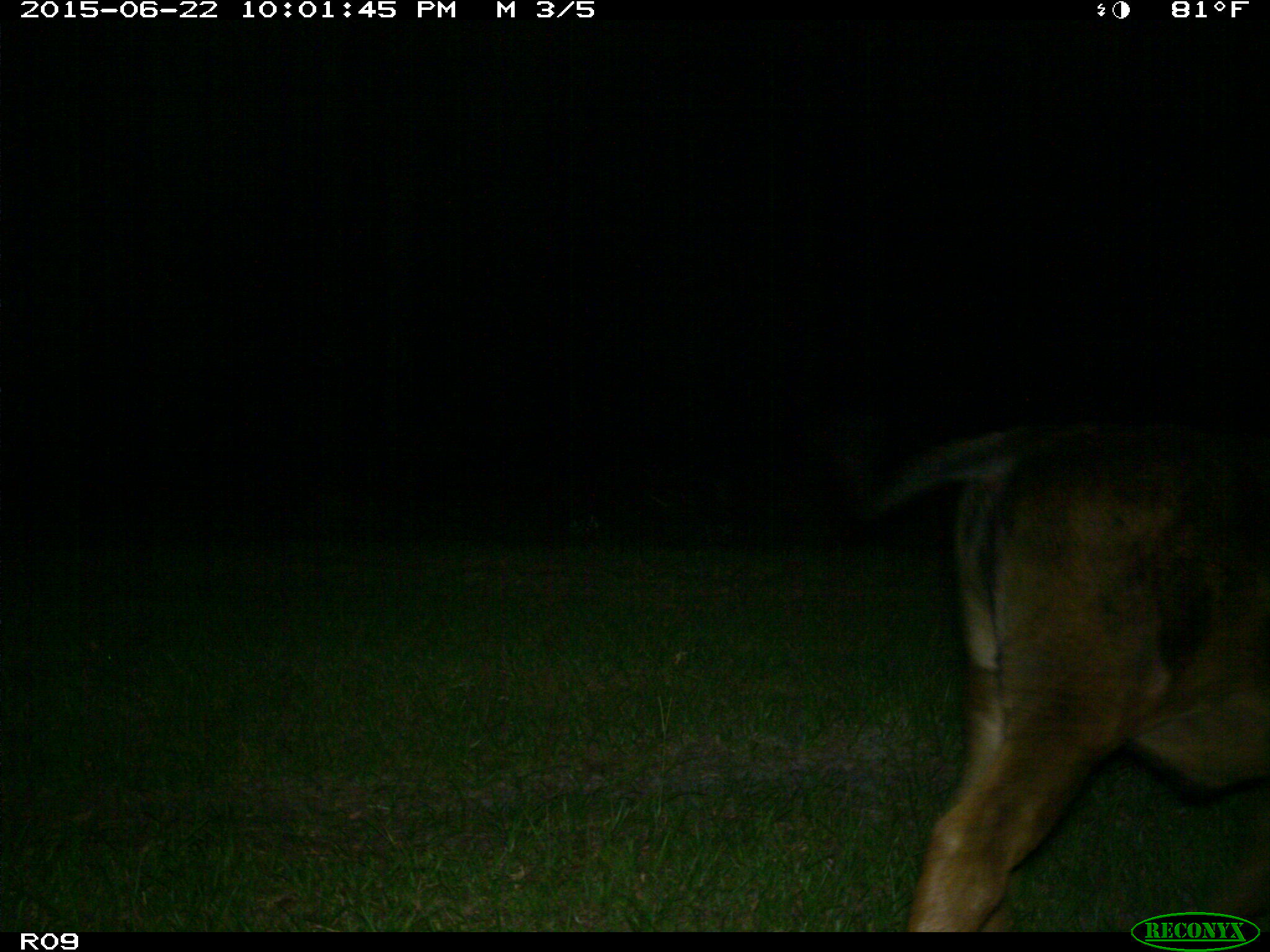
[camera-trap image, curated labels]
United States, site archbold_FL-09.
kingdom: Animalia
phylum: Chordata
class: Mammalia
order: Artiodactyla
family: Bovidae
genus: Bos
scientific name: Bos taurus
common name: domestic cow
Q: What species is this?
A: Bos taurus (domestic cow).